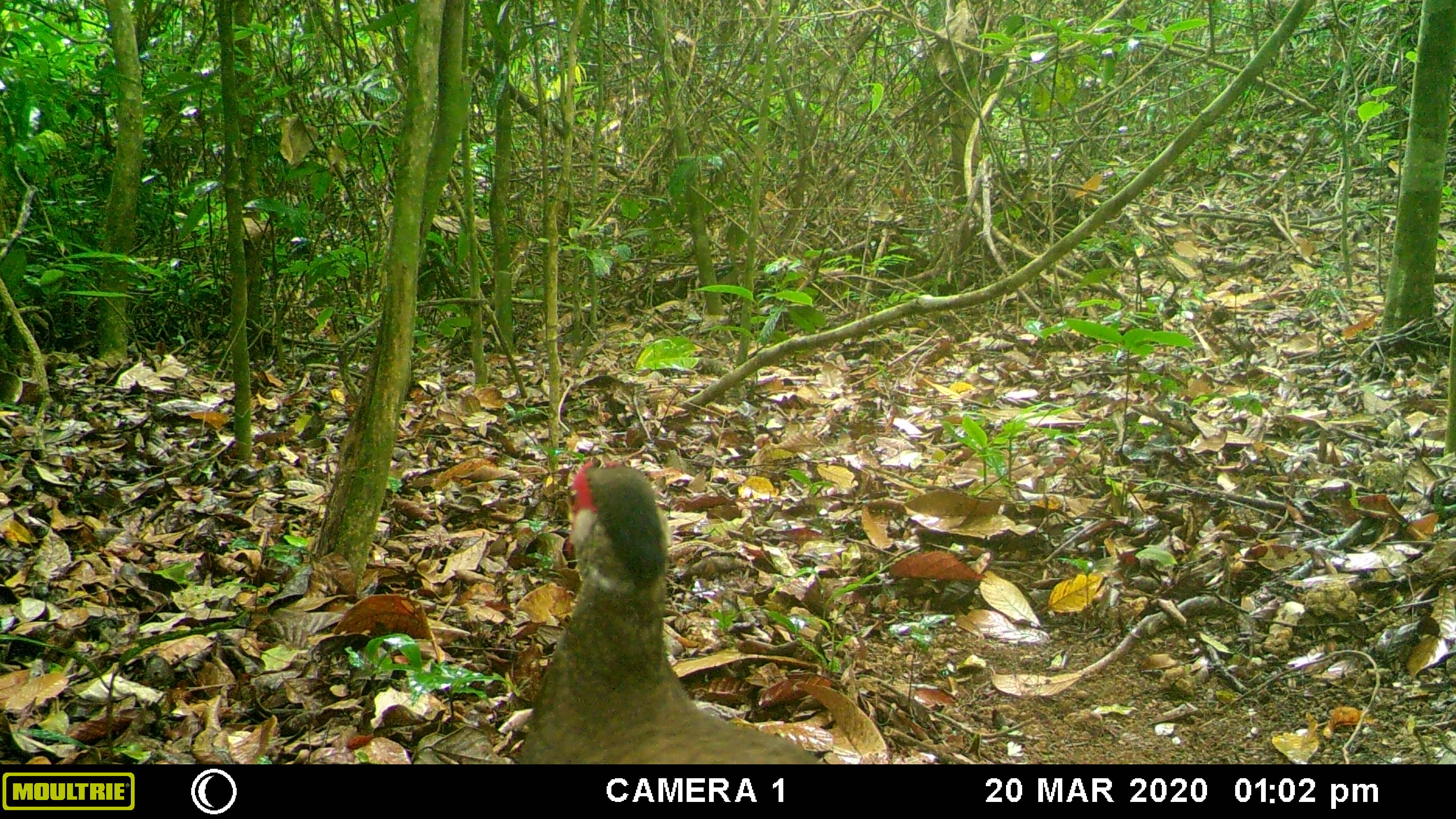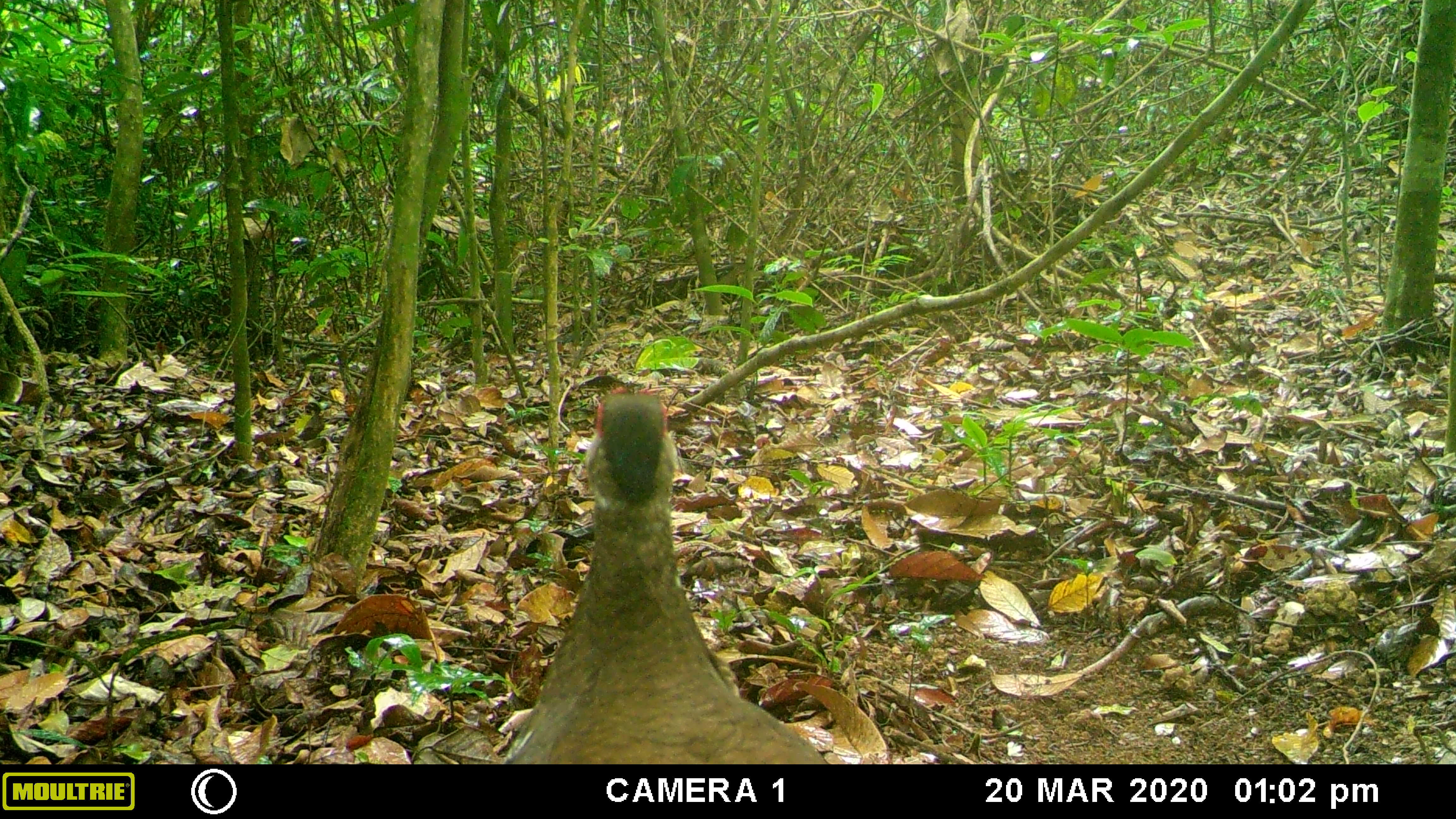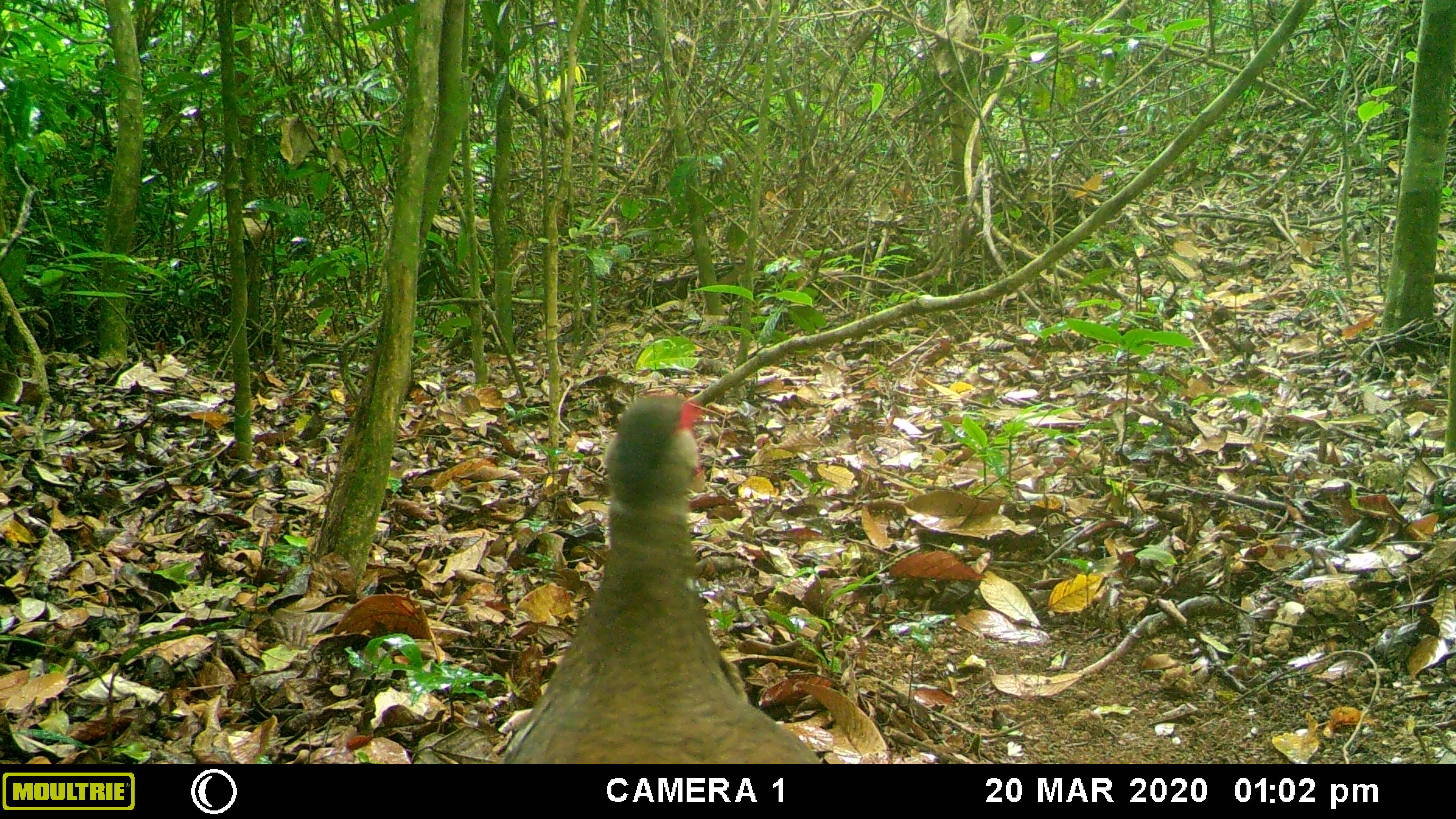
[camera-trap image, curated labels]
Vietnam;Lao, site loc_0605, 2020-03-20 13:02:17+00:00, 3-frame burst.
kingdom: Animalia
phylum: Chordata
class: Aves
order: Galliformes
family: Phasianidae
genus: Lophura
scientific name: Lophura nycthemera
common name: silver pheasant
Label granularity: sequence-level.